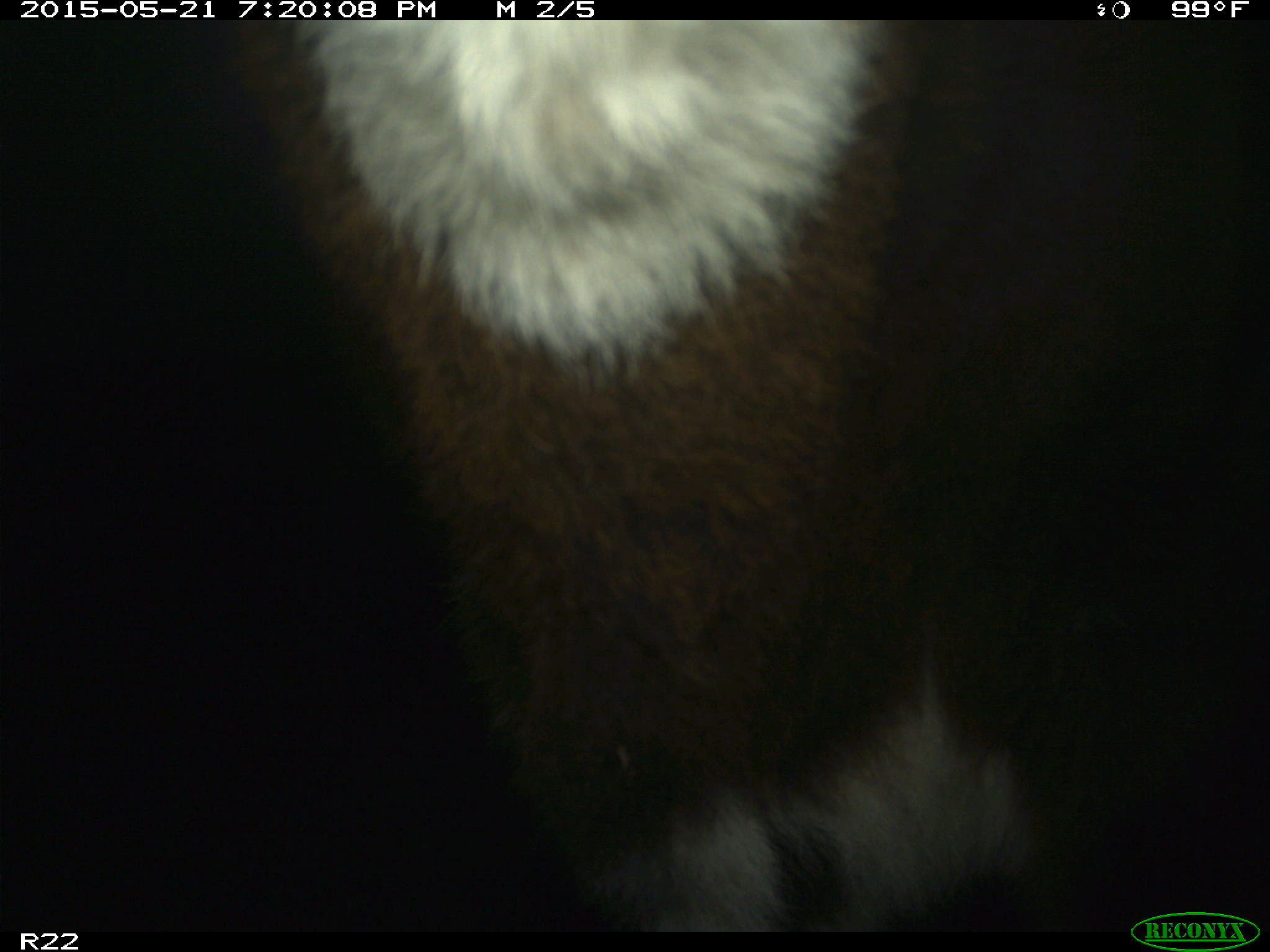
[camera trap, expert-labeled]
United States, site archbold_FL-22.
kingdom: Animalia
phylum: Chordata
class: Mammalia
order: Artiodactyla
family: Bovidae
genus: Bos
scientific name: Bos taurus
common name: domestic cow